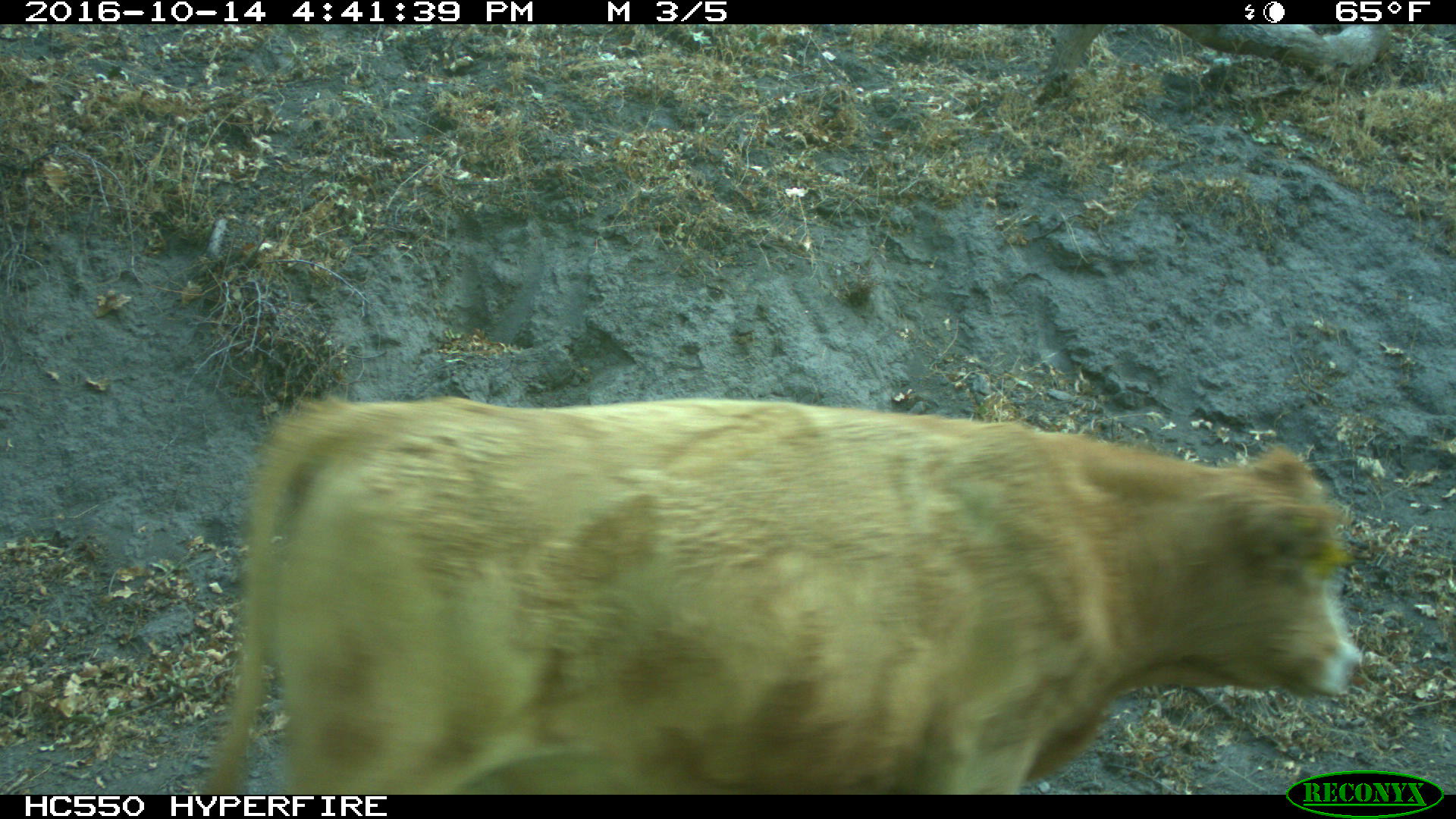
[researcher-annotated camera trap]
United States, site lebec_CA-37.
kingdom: Animalia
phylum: Chordata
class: Mammalia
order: Artiodactyla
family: Bovidae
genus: Bos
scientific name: Bos taurus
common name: domestic cow